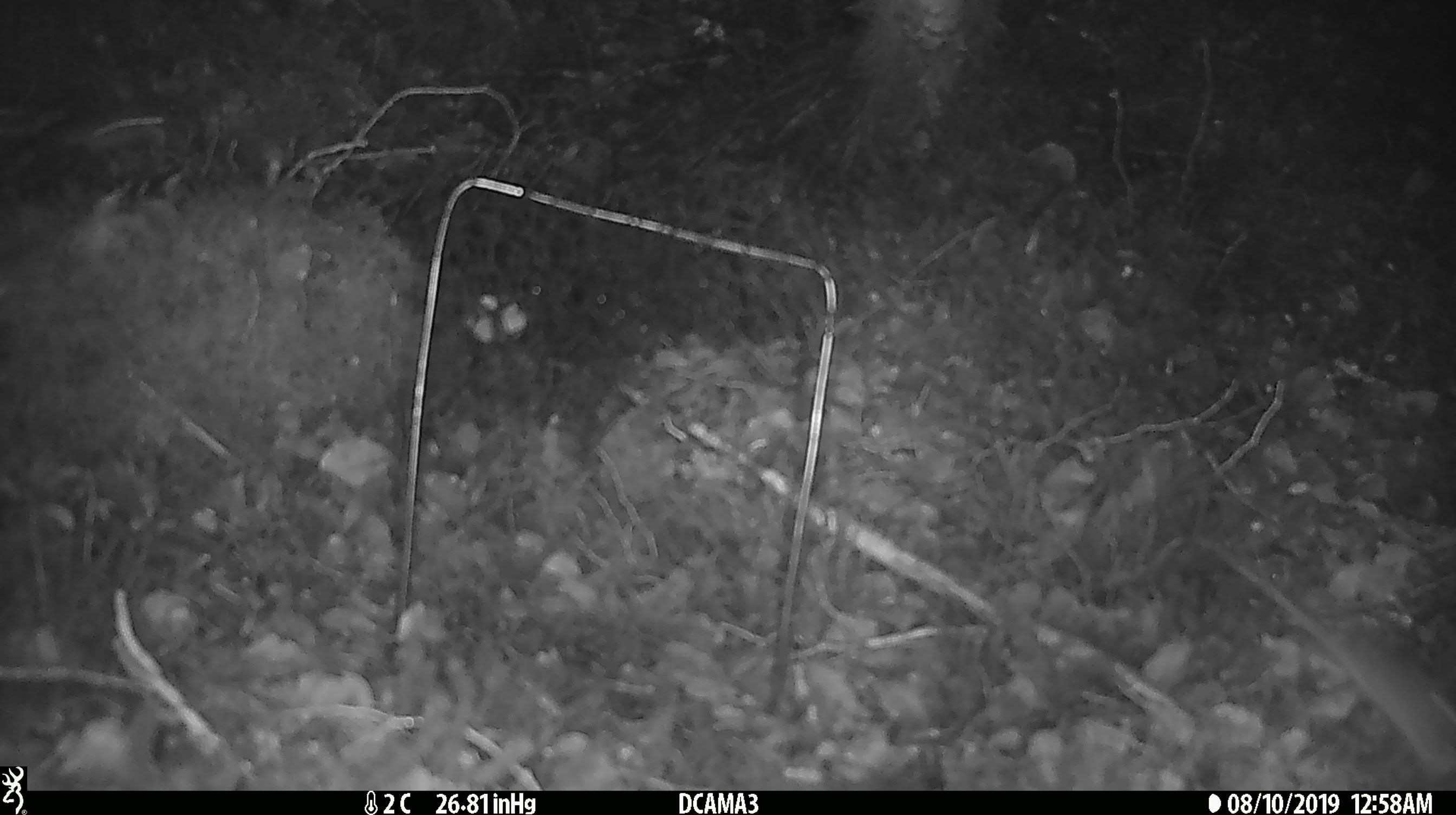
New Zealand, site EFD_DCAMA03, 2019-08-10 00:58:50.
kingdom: Animalia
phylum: Chordata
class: Mammalia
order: Rodentia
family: Muridae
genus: Mus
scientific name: Mus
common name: mouse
Mouse (Mus).